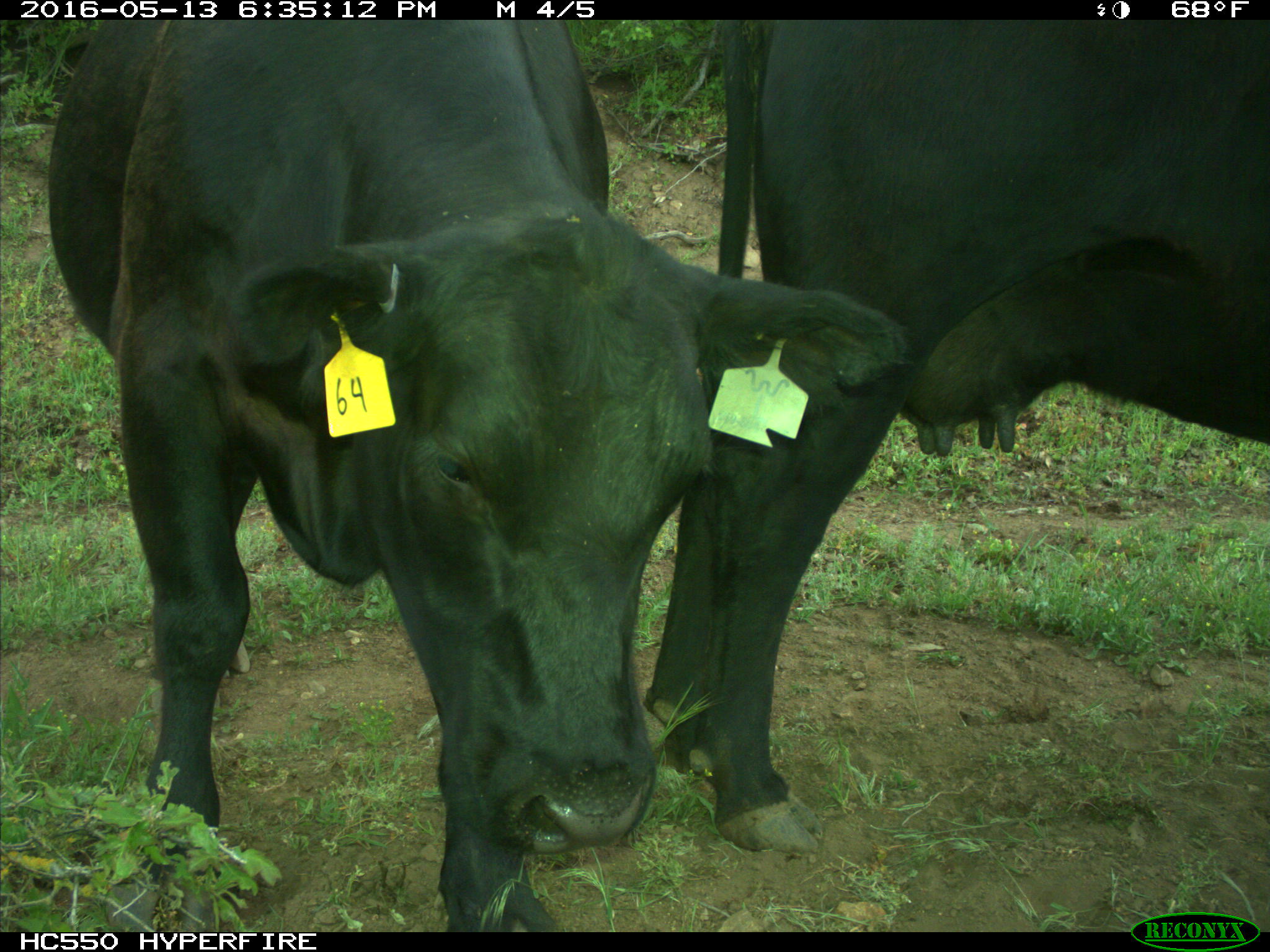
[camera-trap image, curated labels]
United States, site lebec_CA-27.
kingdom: Animalia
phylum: Chordata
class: Mammalia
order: Artiodactyla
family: Bovidae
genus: Bos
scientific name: Bos taurus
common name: domestic cow